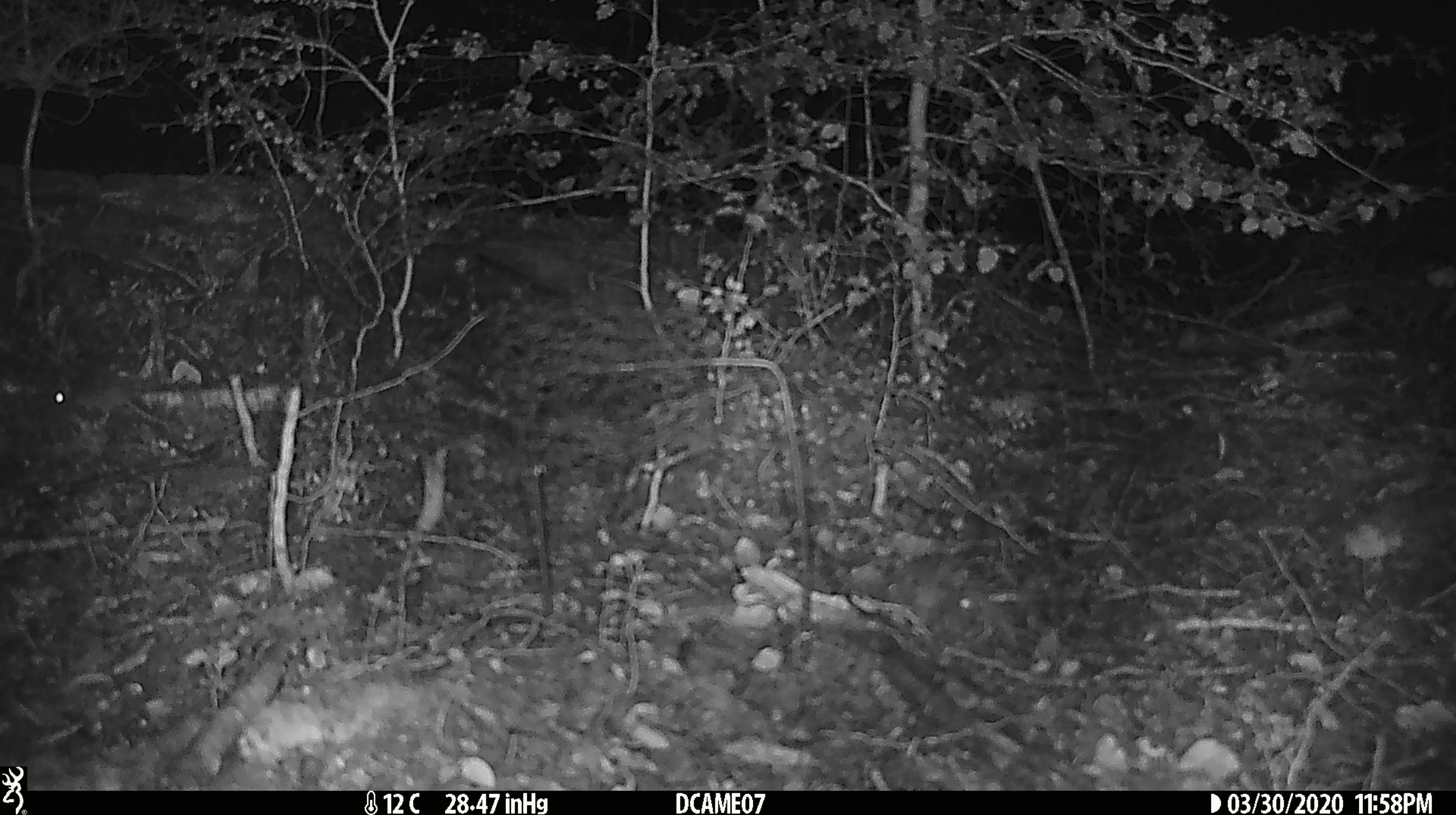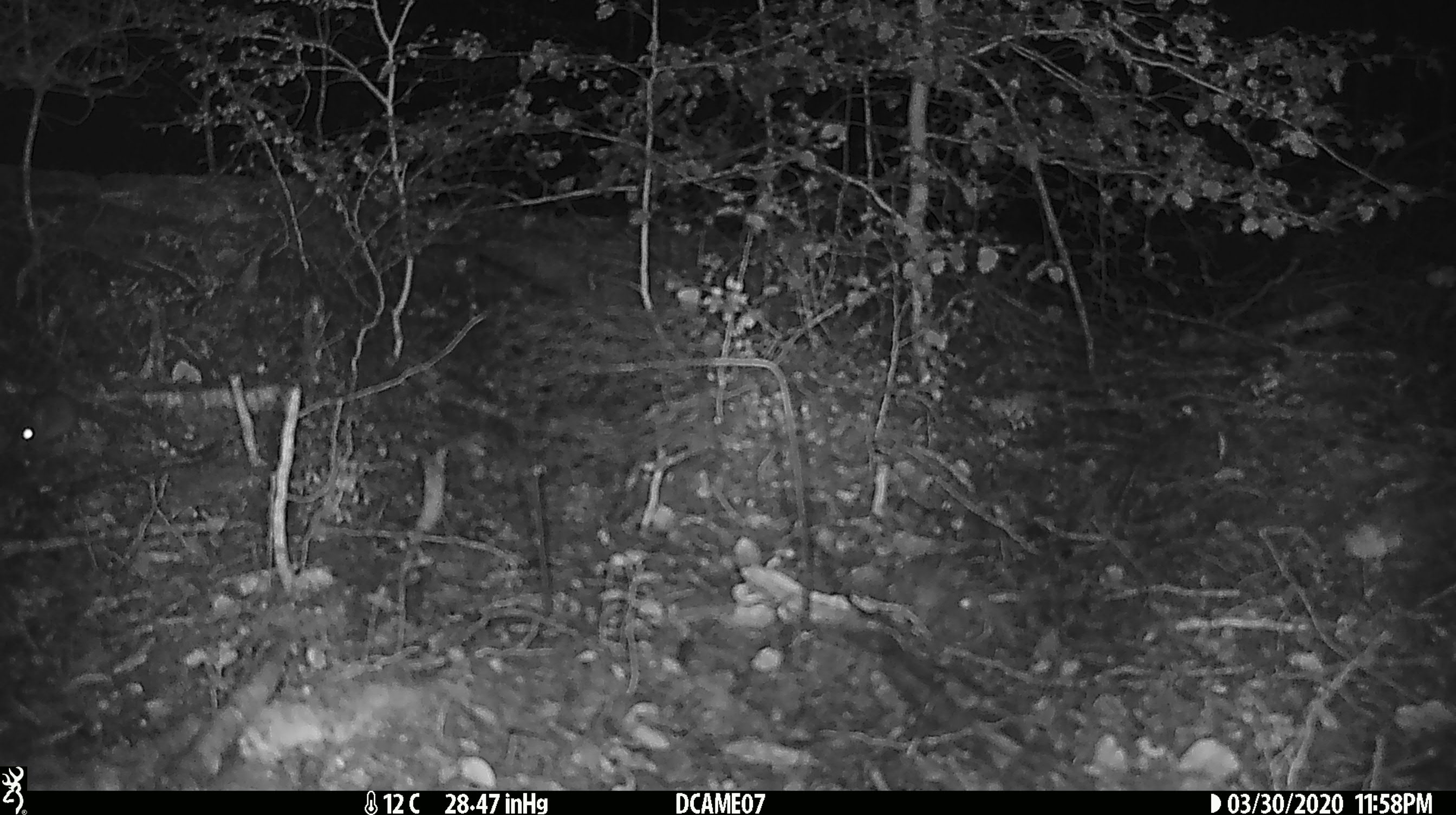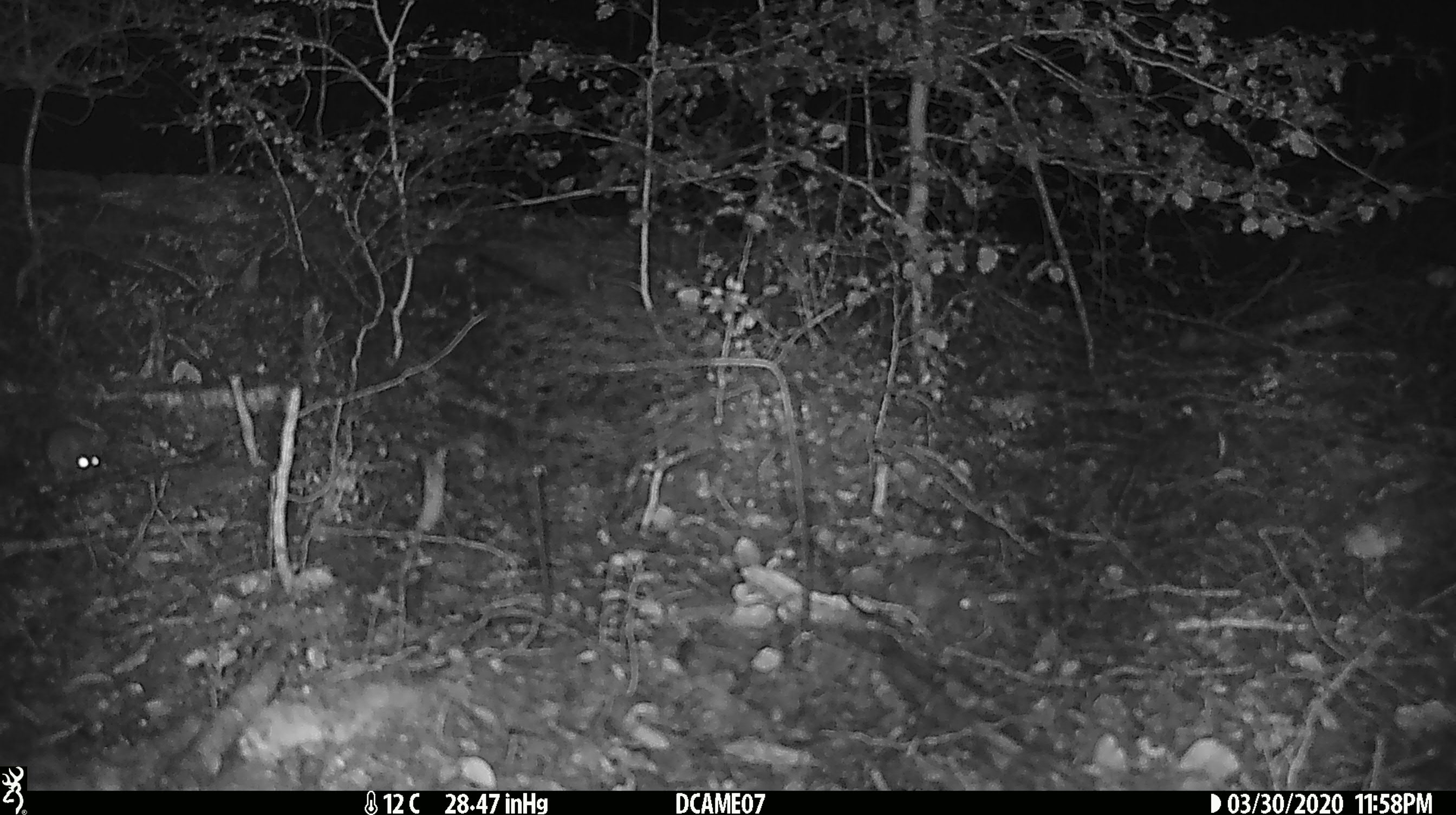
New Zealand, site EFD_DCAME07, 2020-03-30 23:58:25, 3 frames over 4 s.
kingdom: Animalia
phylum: Chordata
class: Mammalia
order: Rodentia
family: Muridae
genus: Mus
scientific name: Mus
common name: mouse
Mouse (Mus).